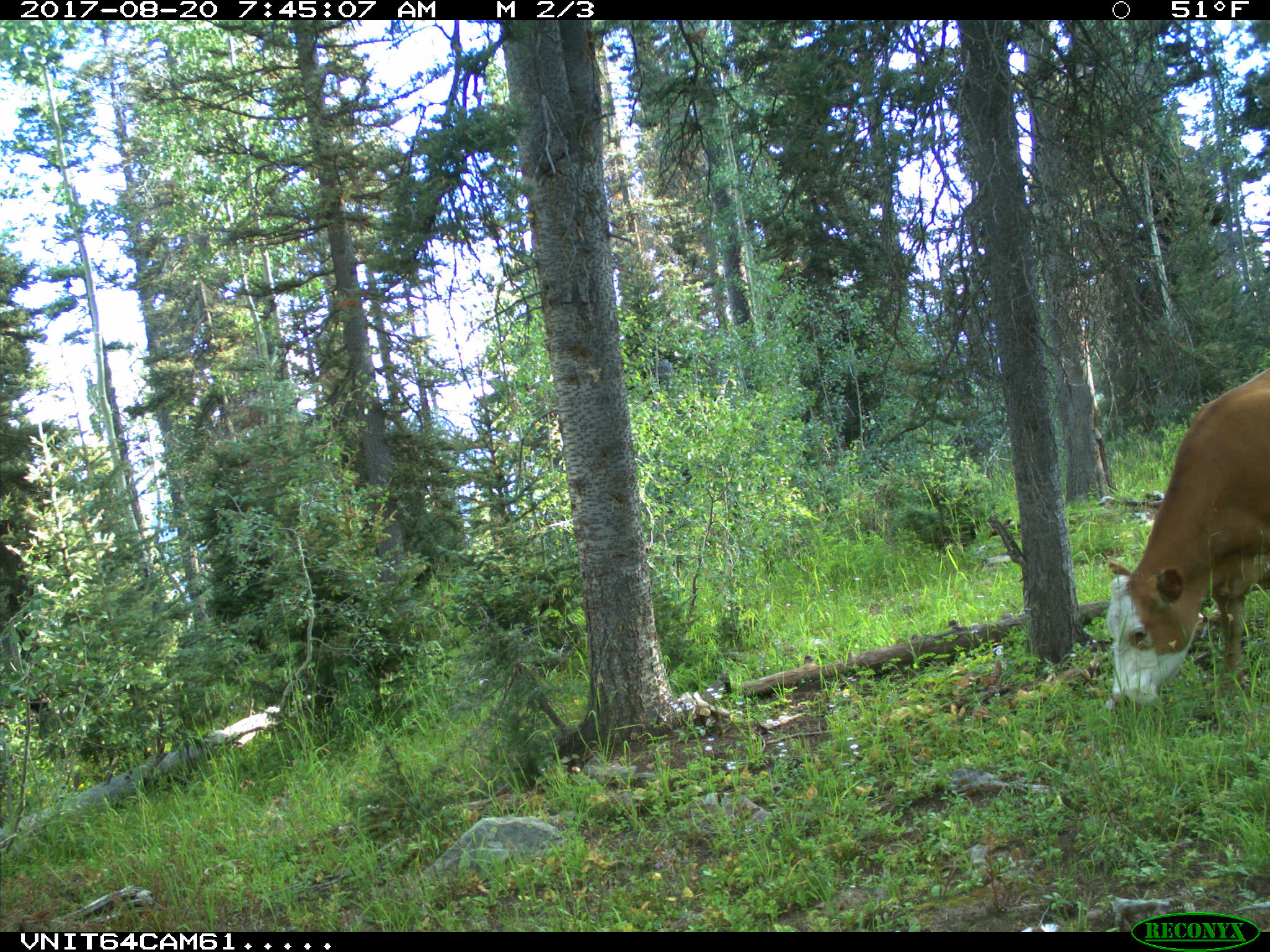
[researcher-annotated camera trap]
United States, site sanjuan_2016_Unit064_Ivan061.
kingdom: Animalia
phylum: Chordata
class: Mammalia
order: Artiodactyla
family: Bovidae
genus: Bos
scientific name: Bos taurus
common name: domestic cow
Bos taurus (domestic cow).